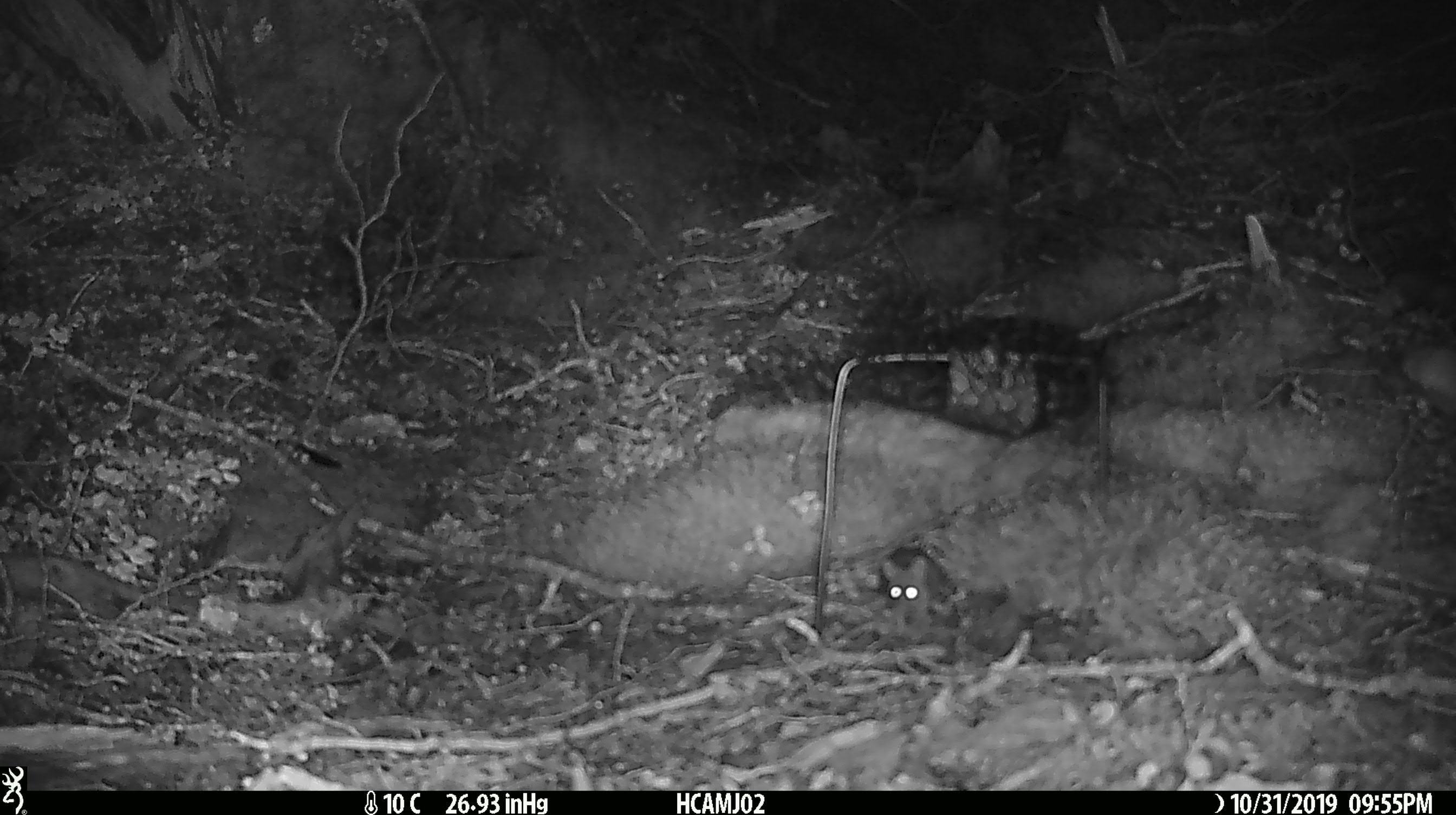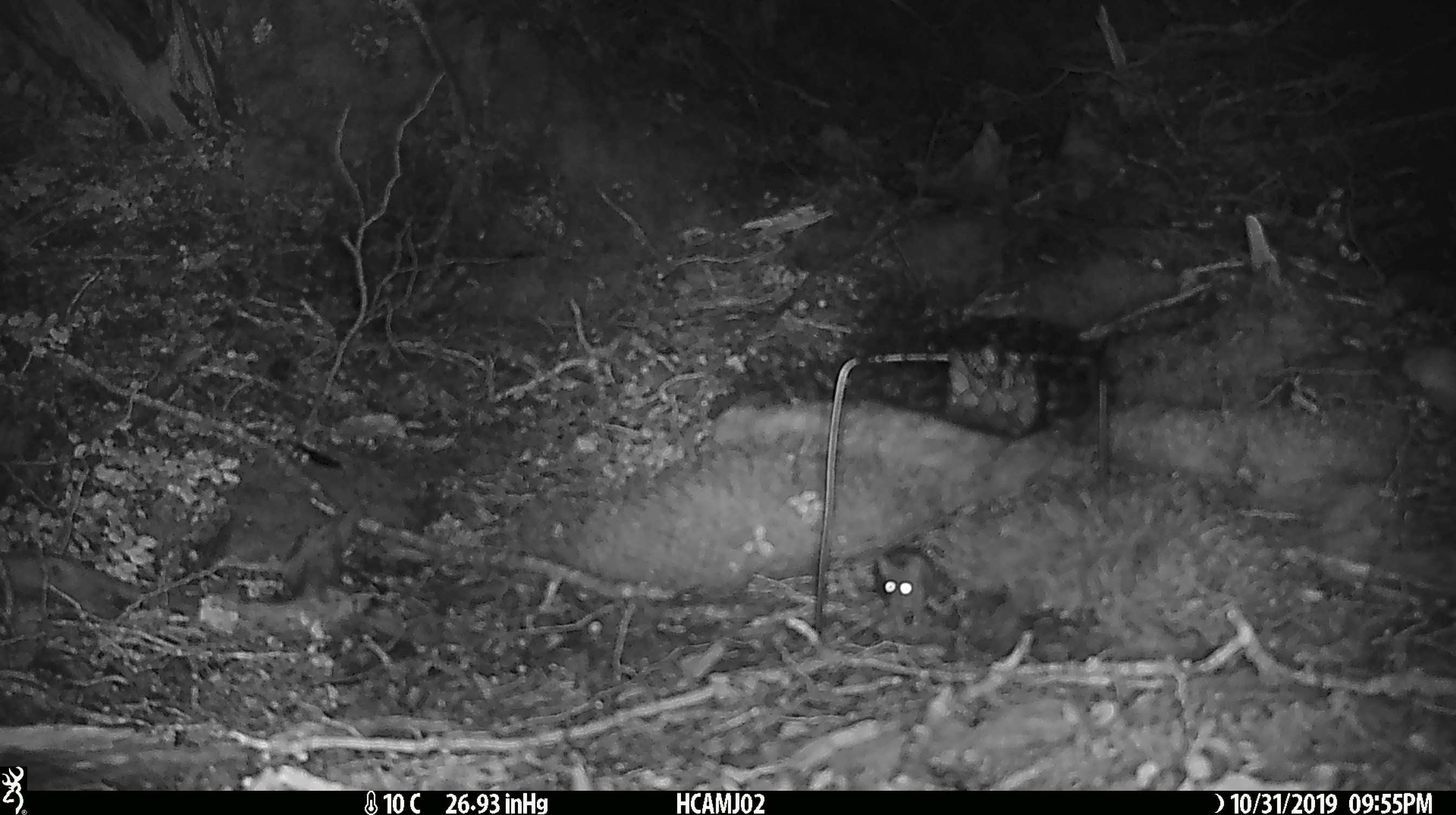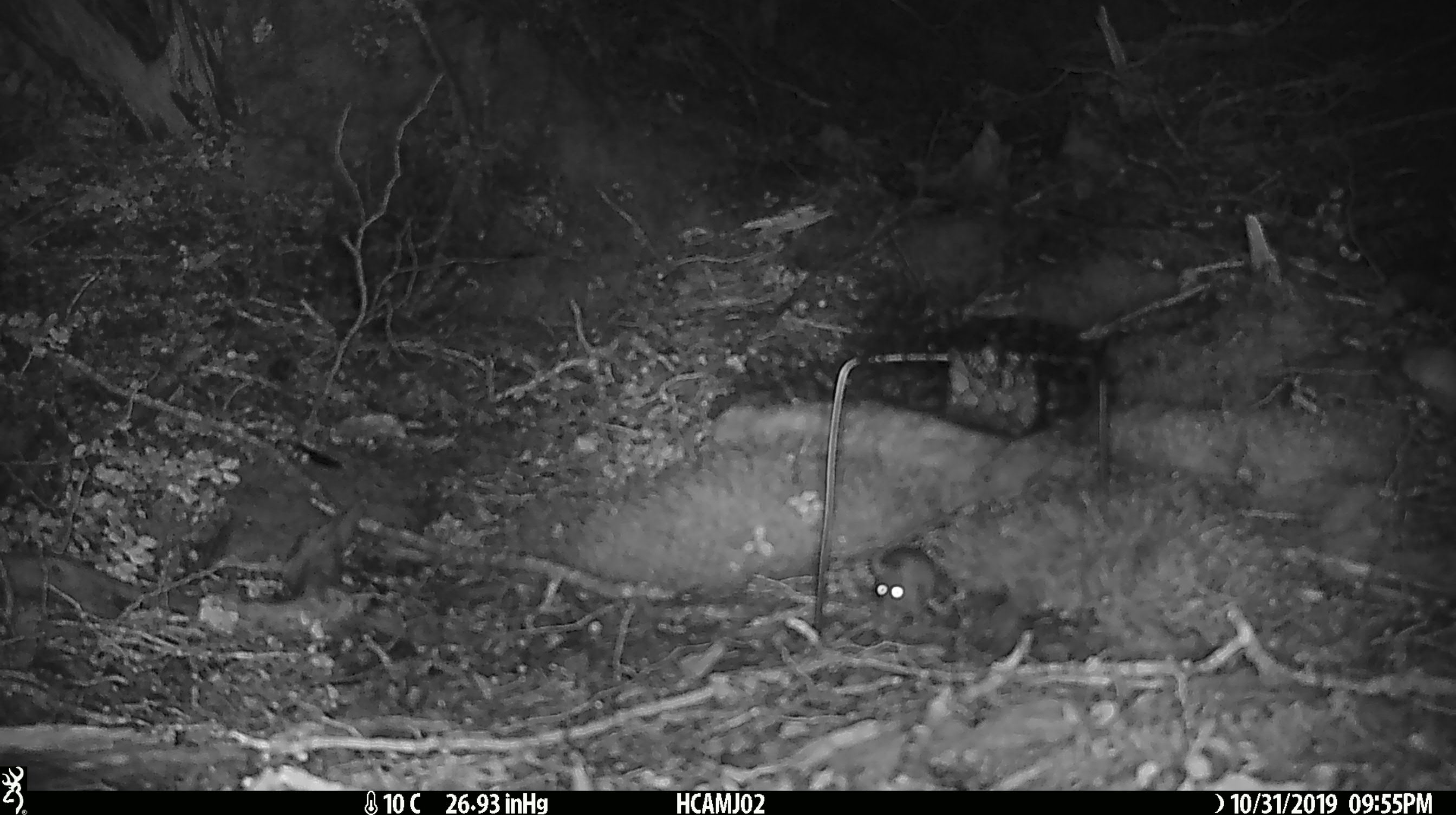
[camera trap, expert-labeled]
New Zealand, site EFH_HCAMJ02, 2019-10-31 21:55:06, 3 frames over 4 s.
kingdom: Animalia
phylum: Chordata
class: Mammalia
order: Rodentia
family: Muridae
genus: Mus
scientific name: Mus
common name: mouse